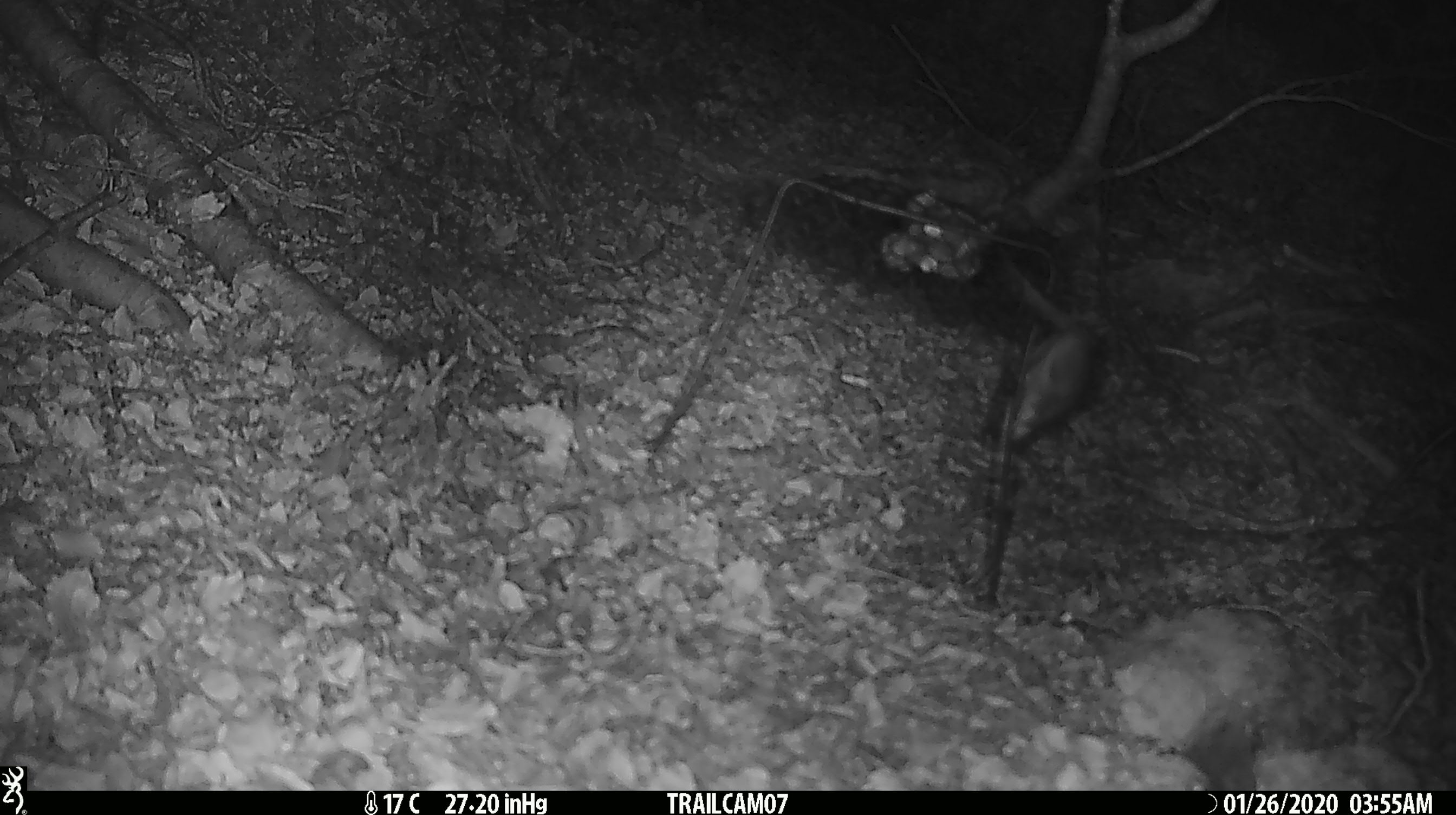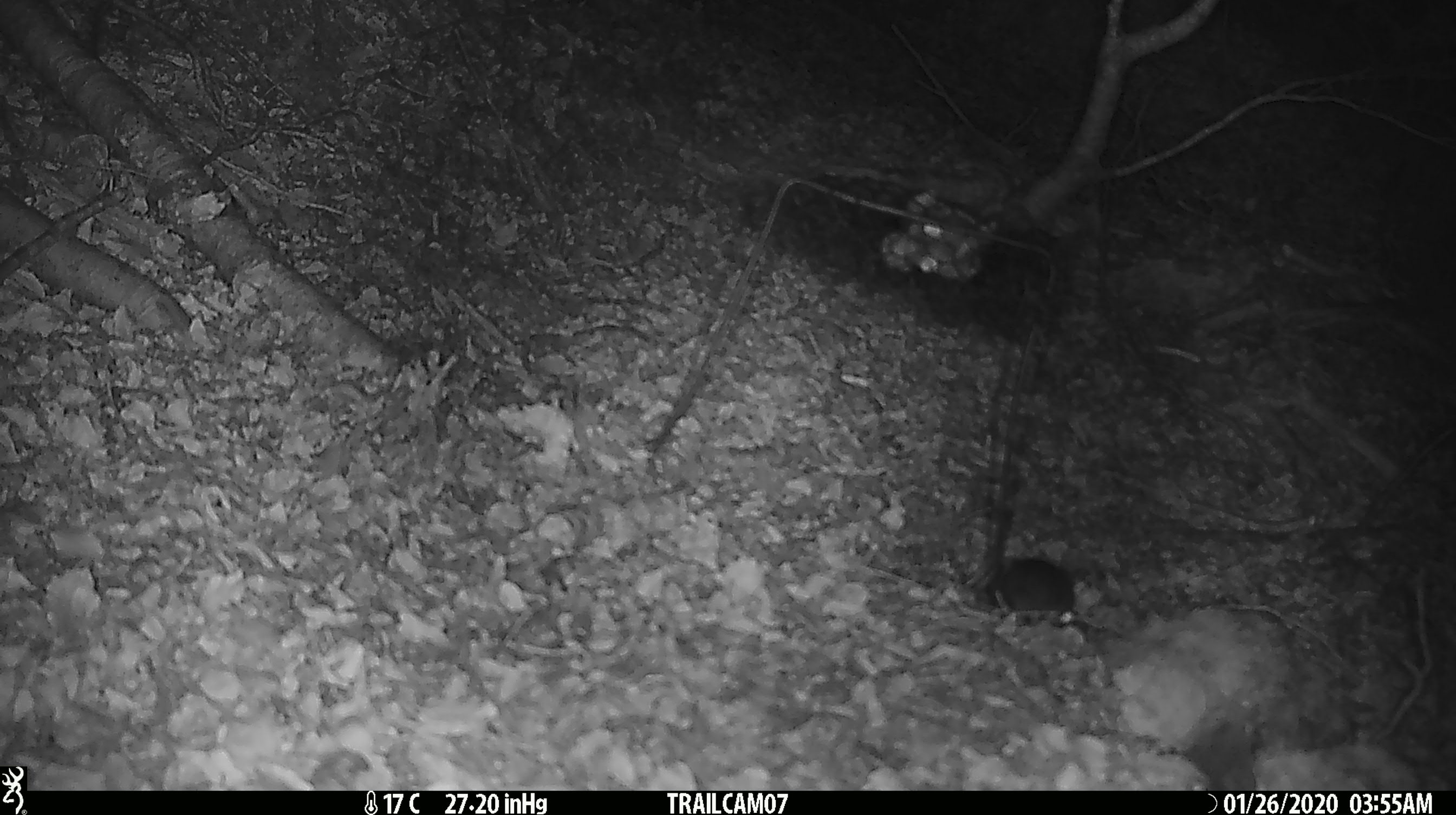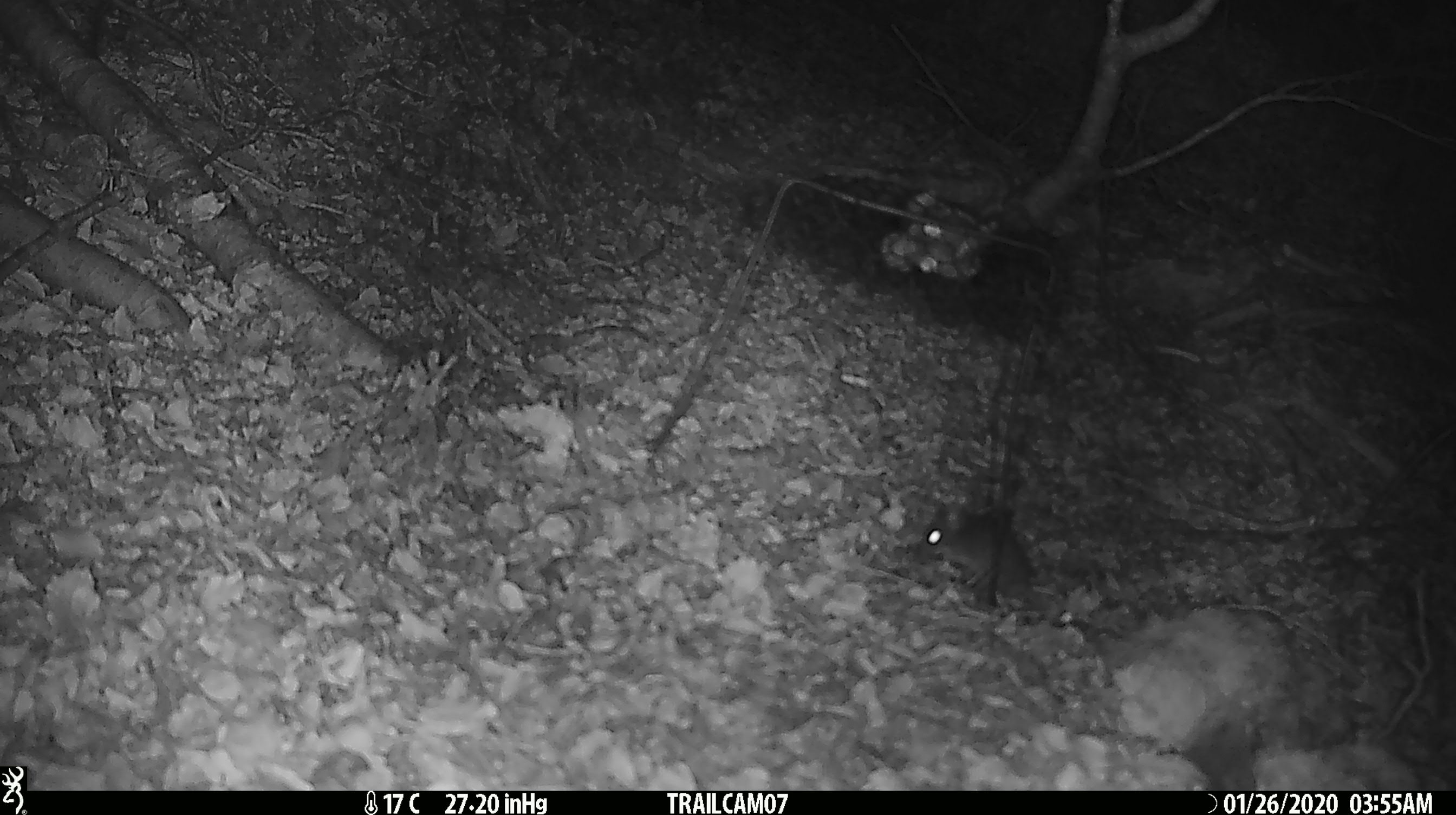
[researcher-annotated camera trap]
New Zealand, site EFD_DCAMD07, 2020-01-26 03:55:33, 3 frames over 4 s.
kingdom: Animalia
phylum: Chordata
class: Mammalia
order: Rodentia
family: Muridae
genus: Mus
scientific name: Mus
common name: mouse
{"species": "mouse (Mus)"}